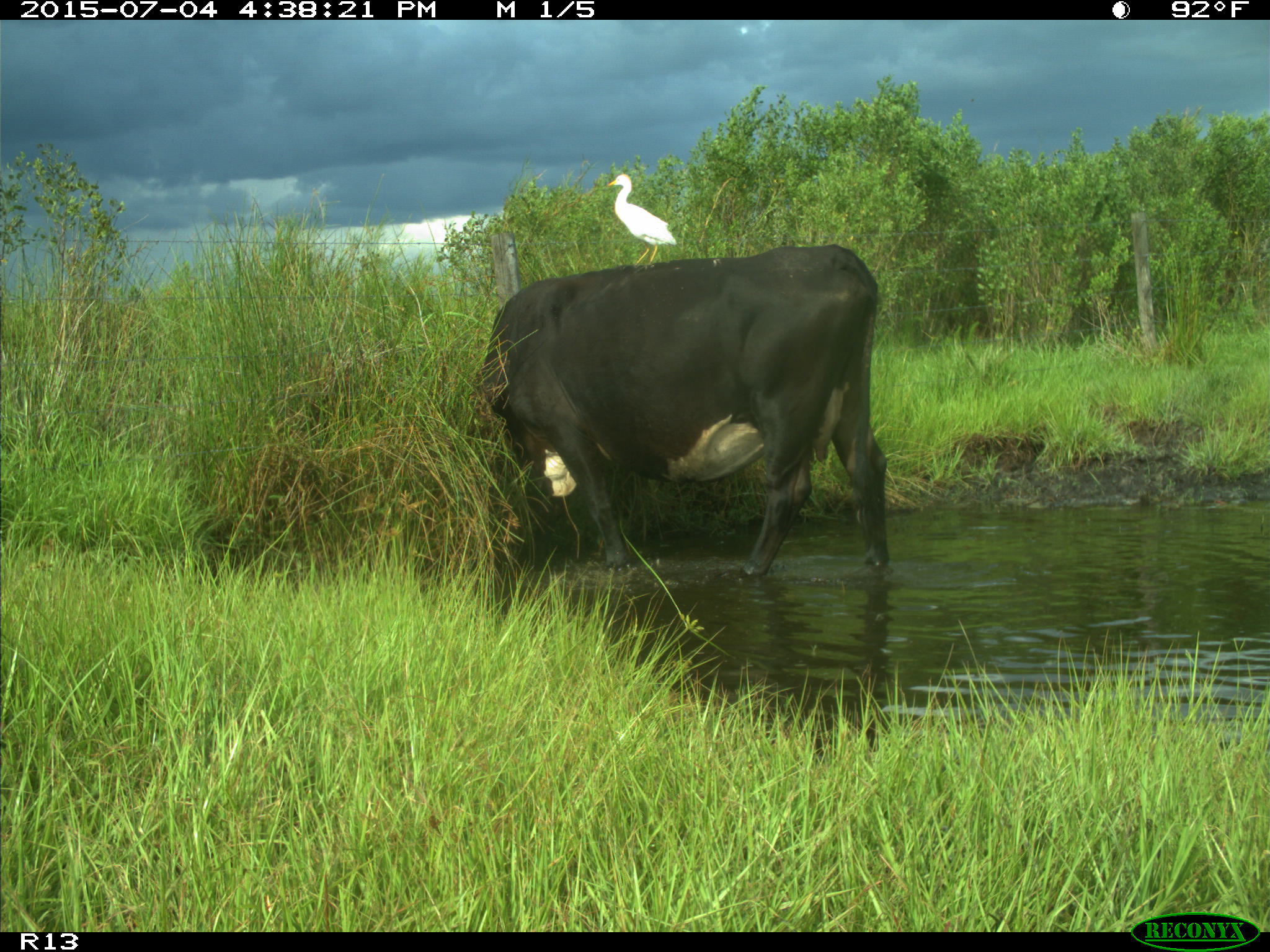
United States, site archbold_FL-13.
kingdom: Animalia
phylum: Chordata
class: Mammalia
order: Artiodactyla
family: Bovidae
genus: Bos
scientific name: Bos taurus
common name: domestic cow